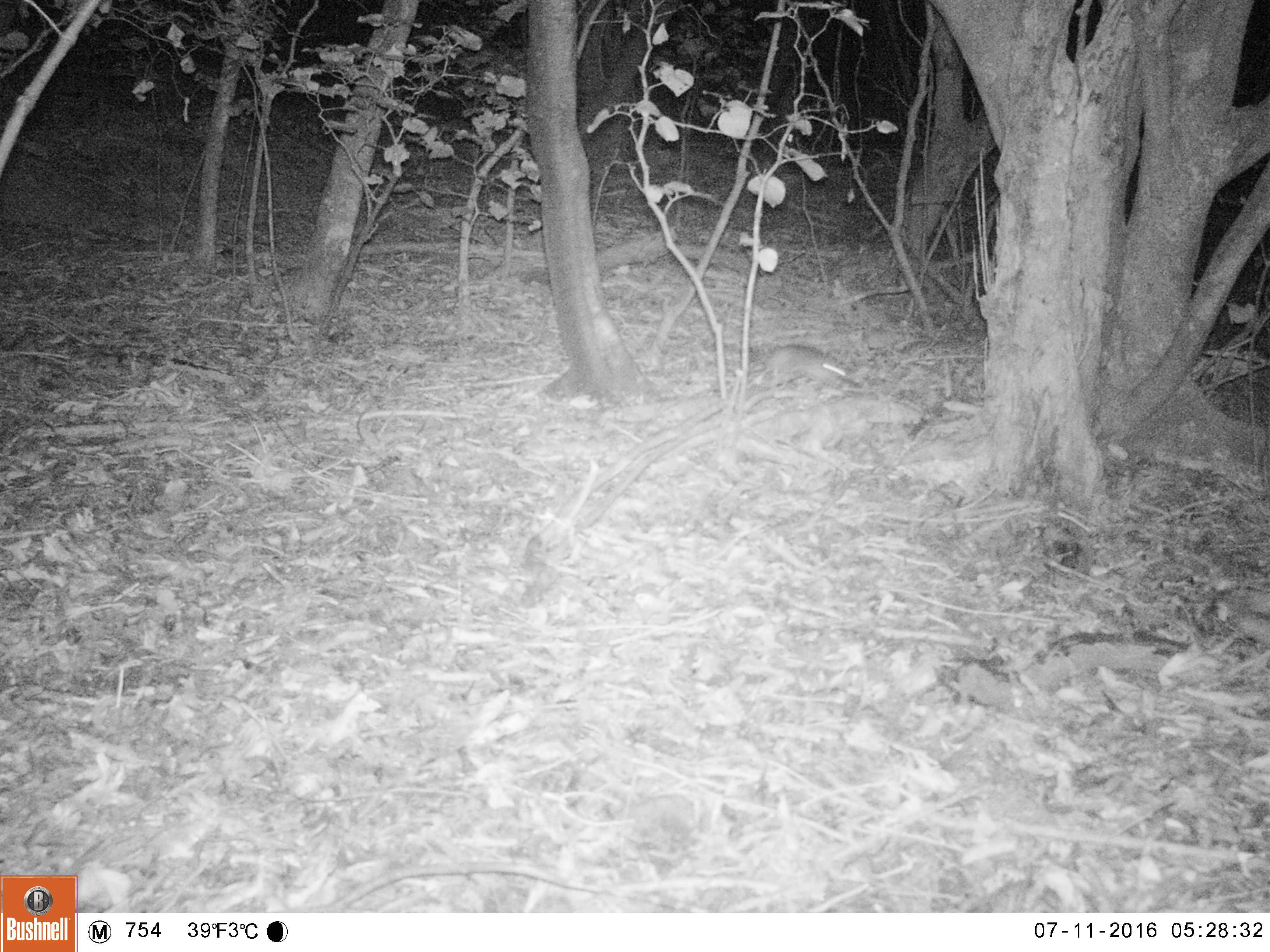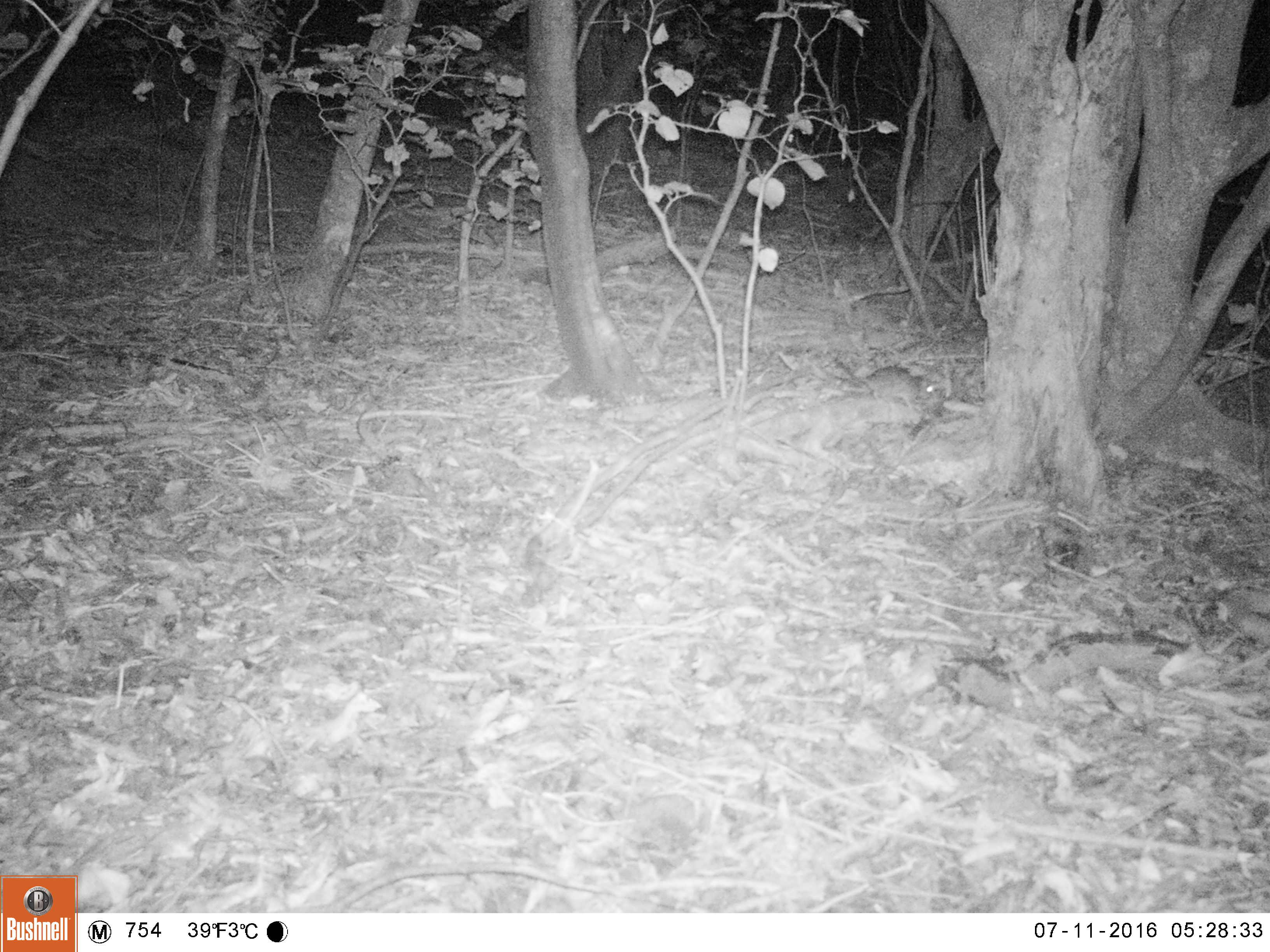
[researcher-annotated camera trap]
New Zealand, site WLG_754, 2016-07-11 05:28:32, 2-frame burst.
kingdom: Animalia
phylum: Chordata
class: Mammalia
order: Rodentia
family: Muridae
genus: Rattus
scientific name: Rattus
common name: rat